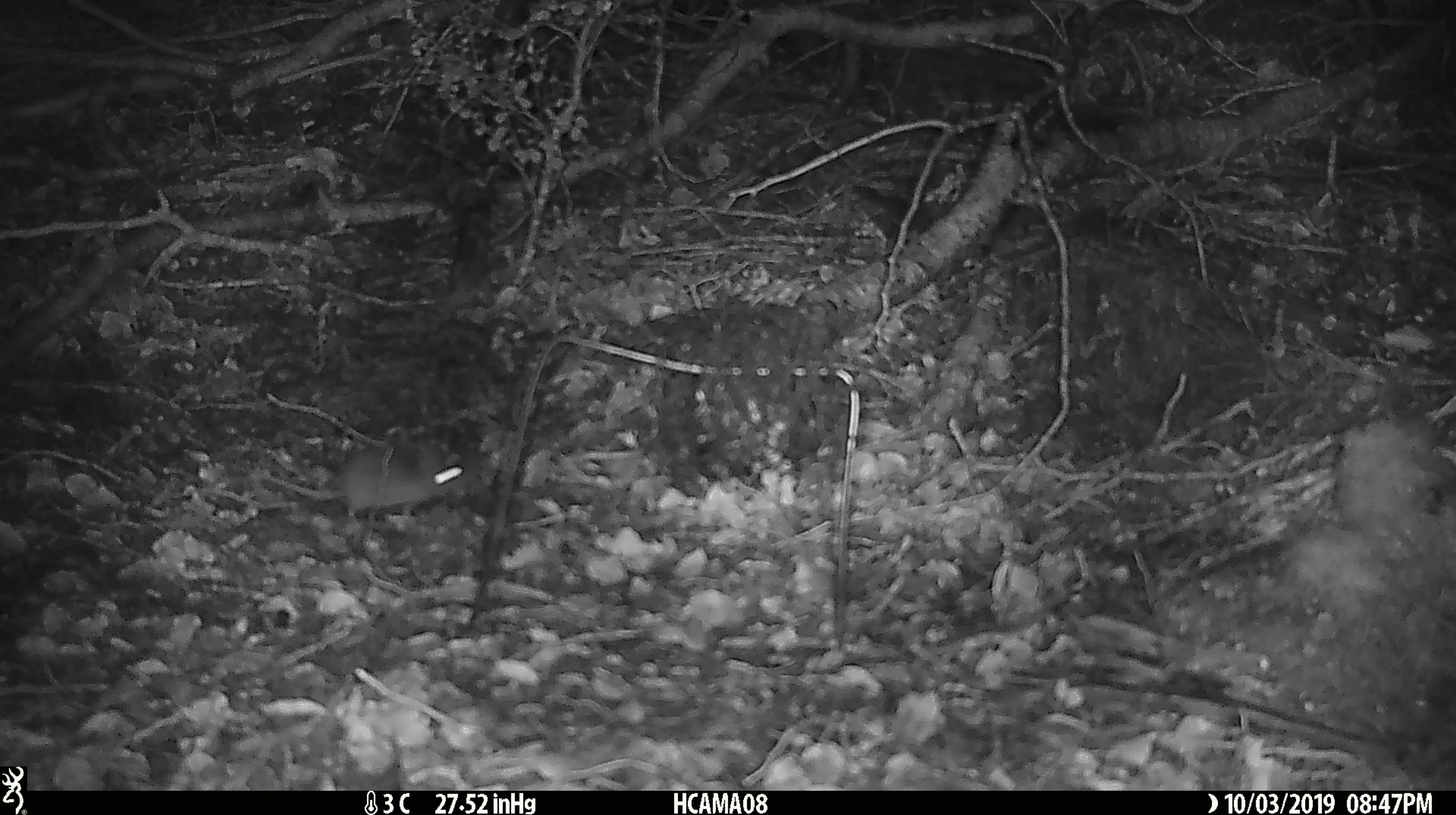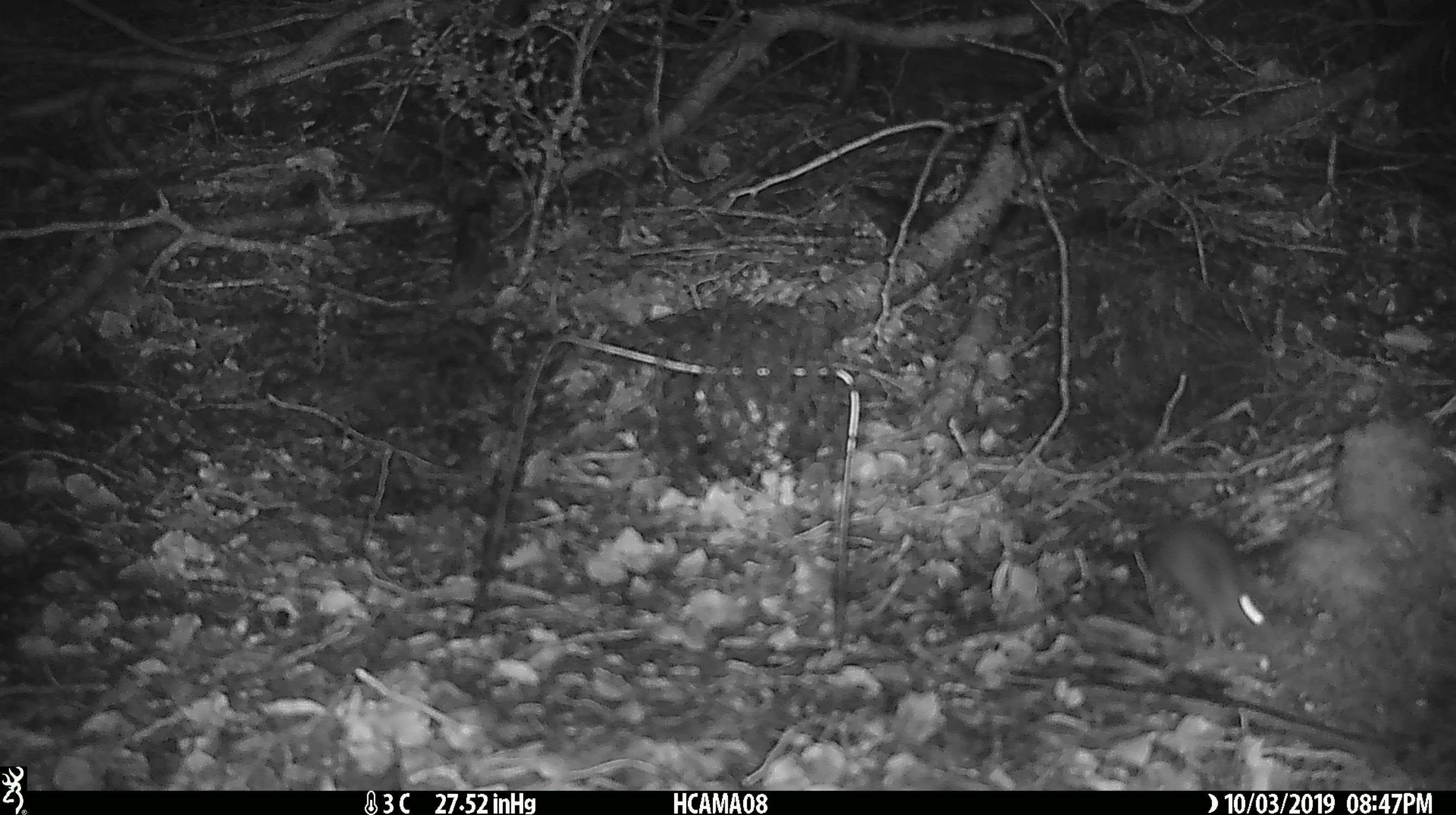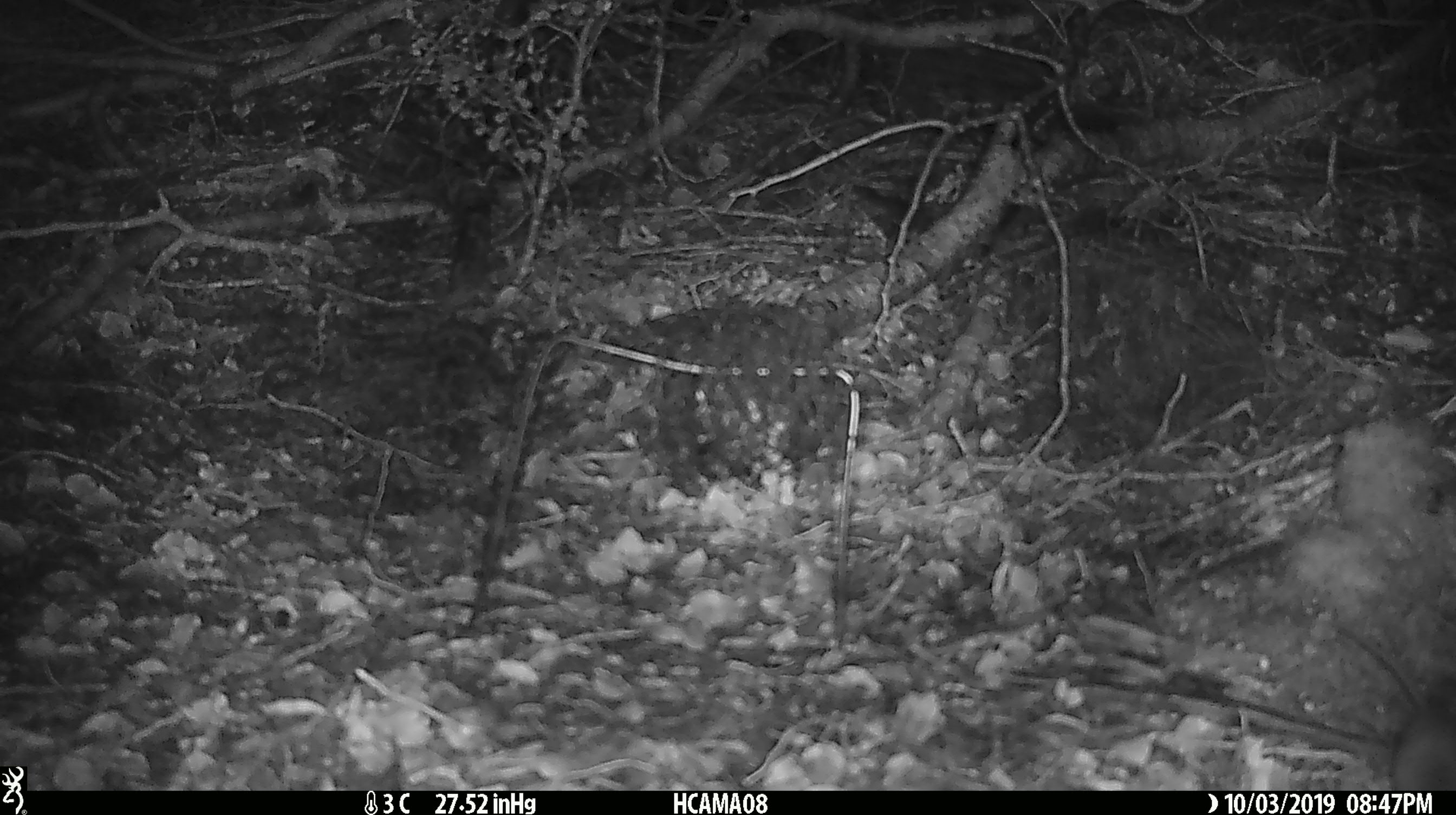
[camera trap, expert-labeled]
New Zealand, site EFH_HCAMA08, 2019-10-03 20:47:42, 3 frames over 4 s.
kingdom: Animalia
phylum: Chordata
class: Mammalia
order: Rodentia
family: Muridae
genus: Mus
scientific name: Mus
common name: mouse